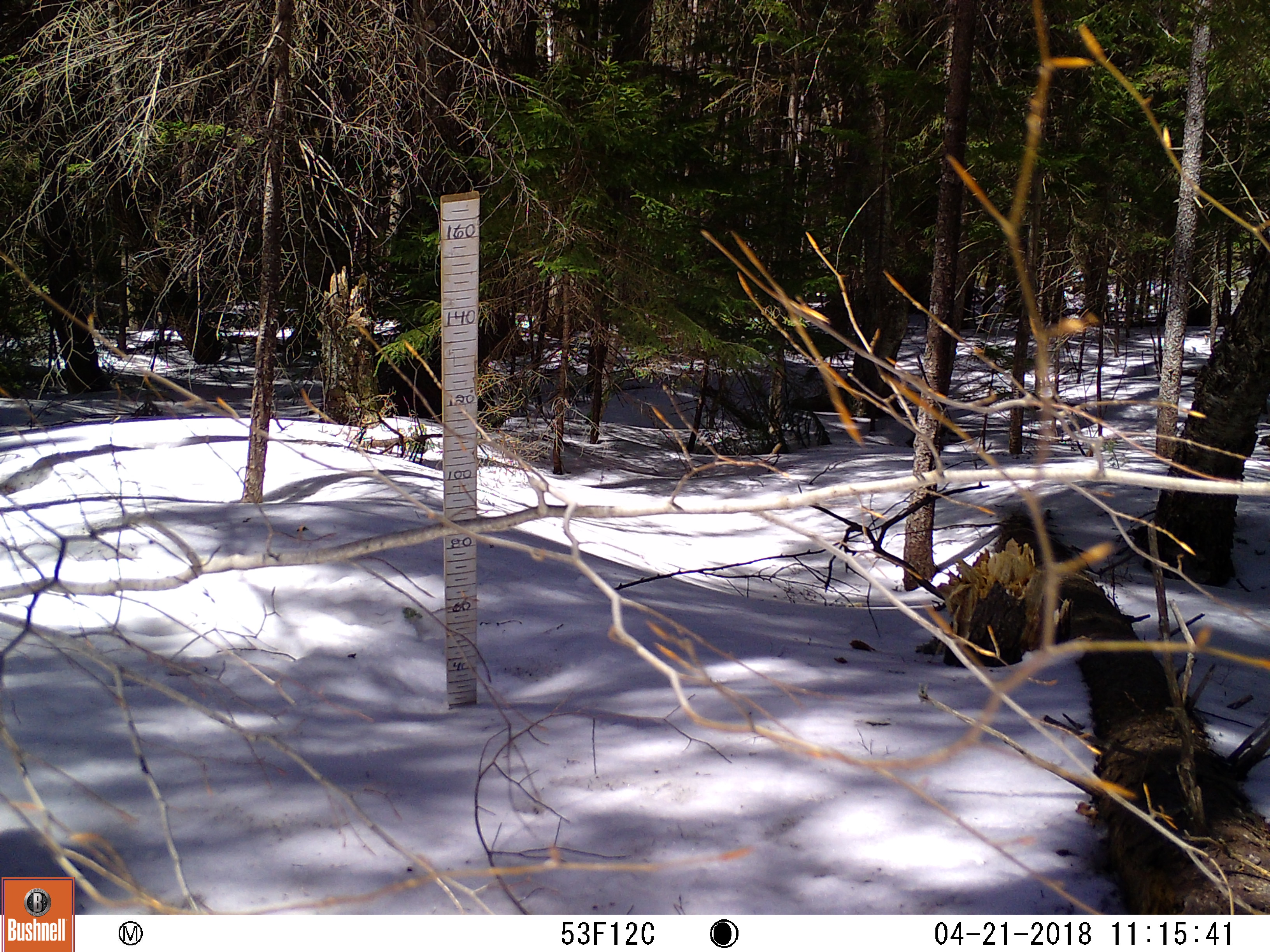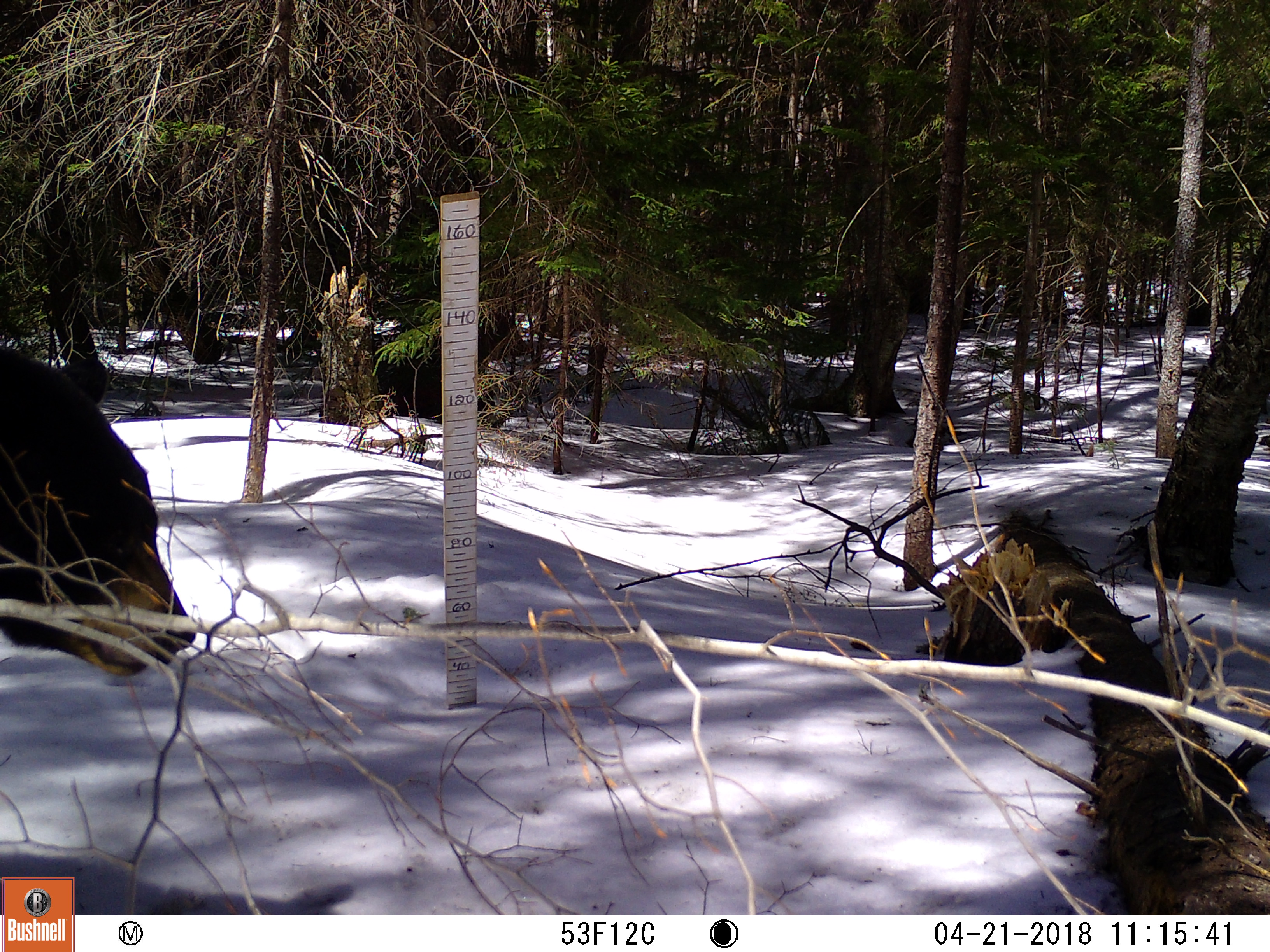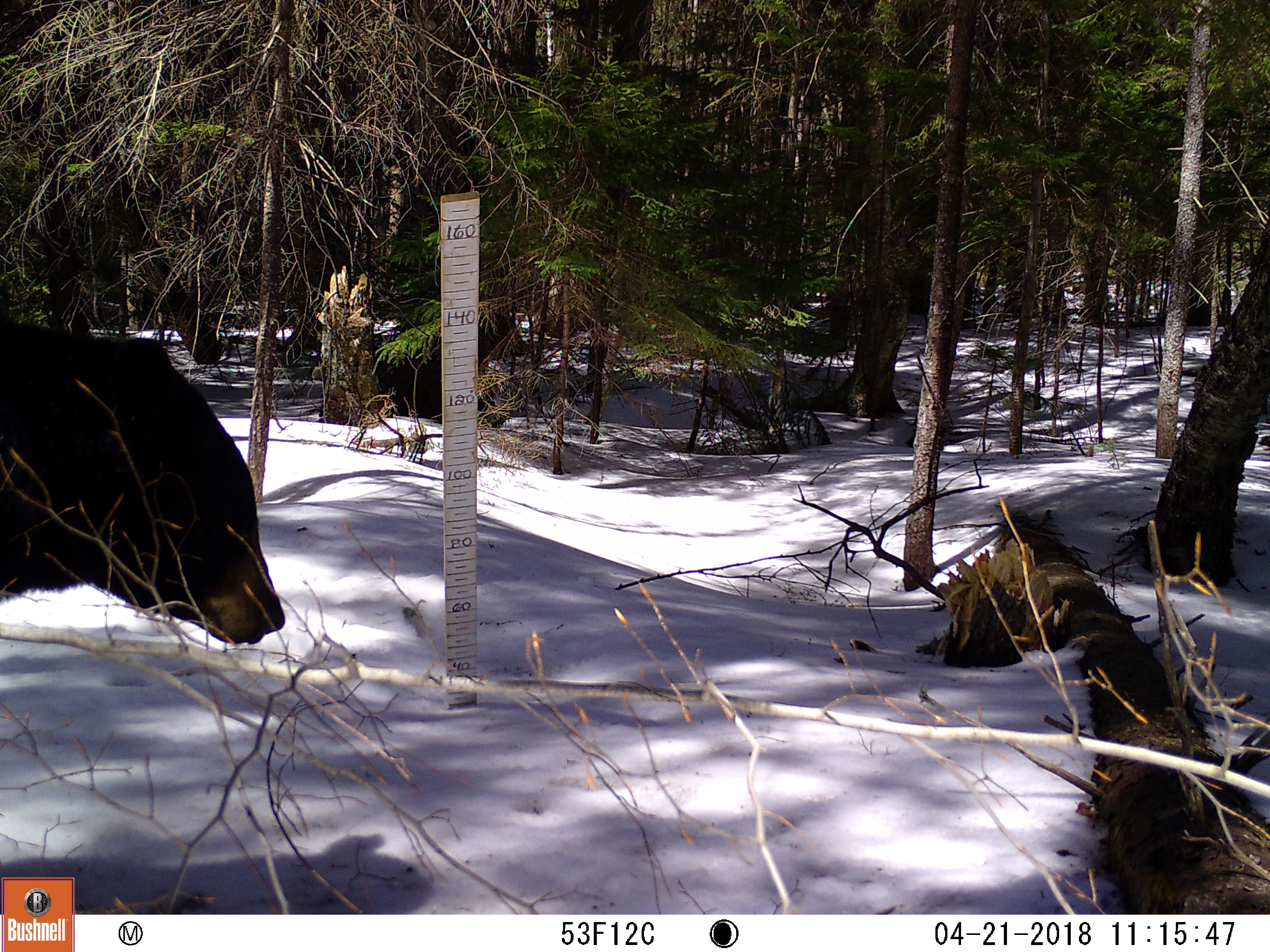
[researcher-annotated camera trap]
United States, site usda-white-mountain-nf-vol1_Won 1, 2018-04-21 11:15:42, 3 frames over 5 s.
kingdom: Animalia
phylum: Chordata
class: Mammalia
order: Carnivora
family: Ursidae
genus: Ursus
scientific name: Ursus americanus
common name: black bear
Black bear (Ursus americanus).